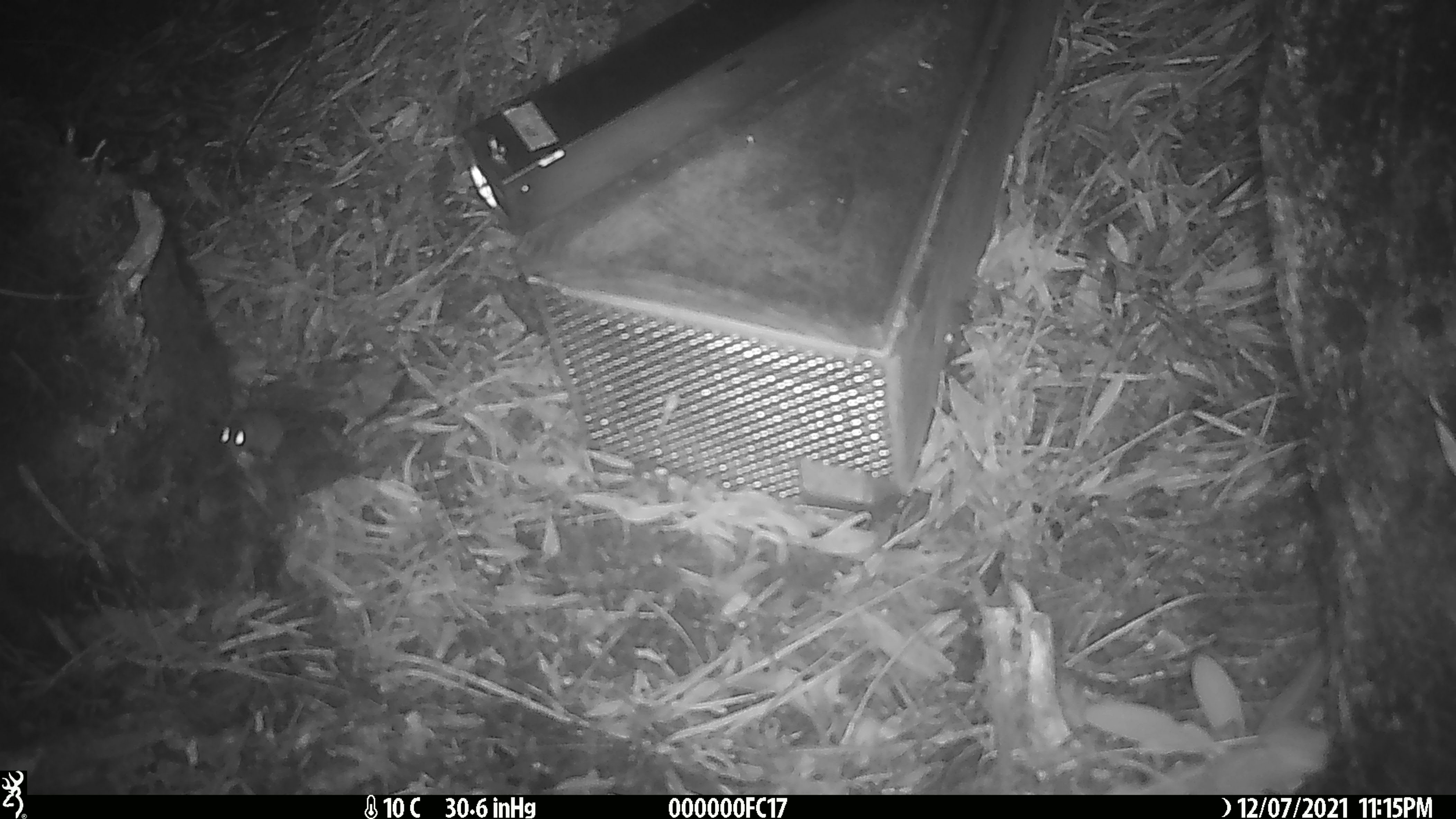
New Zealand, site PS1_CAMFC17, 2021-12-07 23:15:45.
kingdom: Animalia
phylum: Chordata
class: Mammalia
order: Rodentia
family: Muridae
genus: Mus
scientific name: Mus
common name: mouse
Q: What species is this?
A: Mouse (Mus).